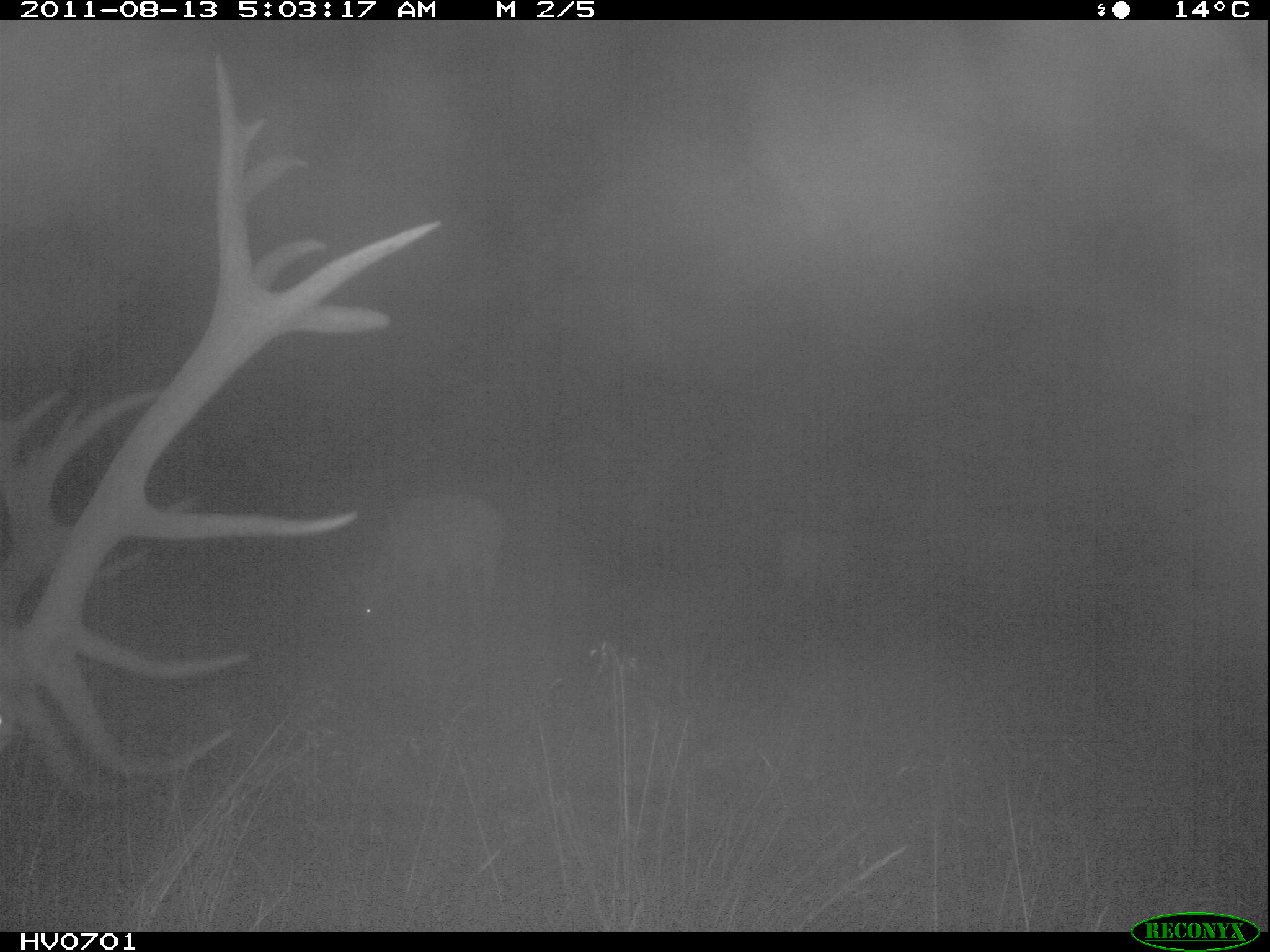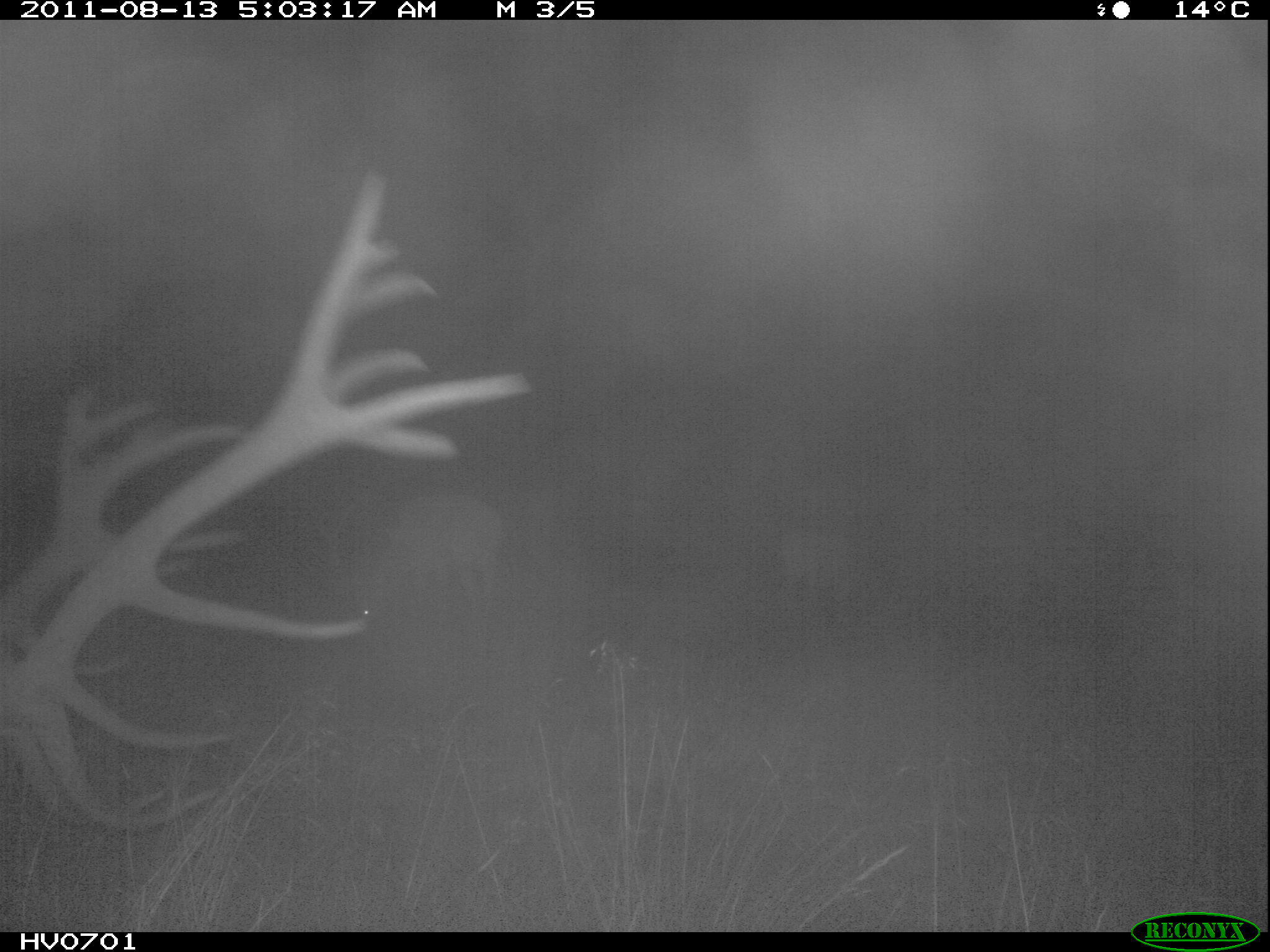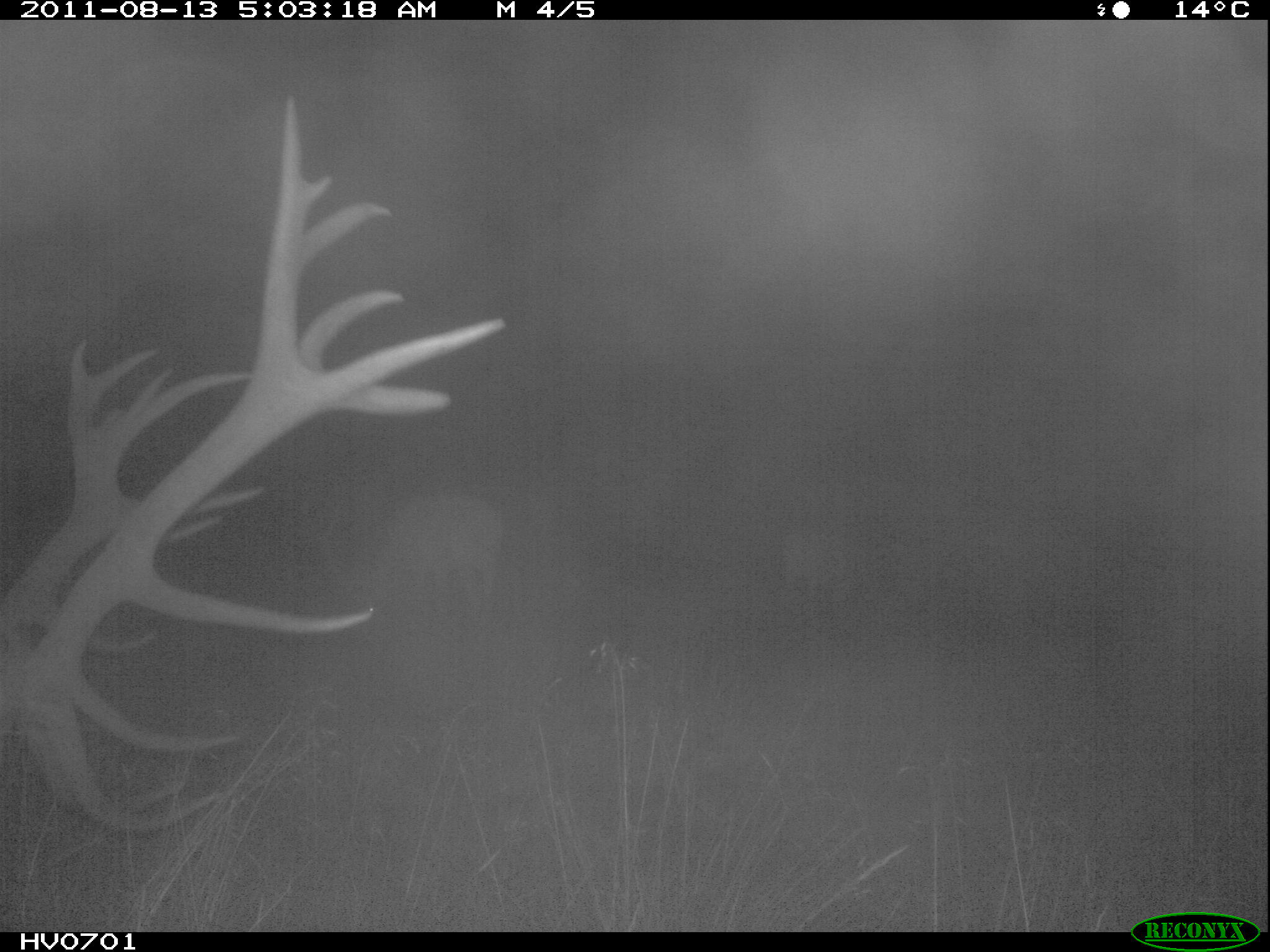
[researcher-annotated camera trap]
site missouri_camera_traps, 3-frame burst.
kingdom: Animalia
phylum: Chordata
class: Mammalia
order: Artiodactyla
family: Cervidae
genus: Cervus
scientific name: Cervus elaphus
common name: red deer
Red deer (Cervus elaphus). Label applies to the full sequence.